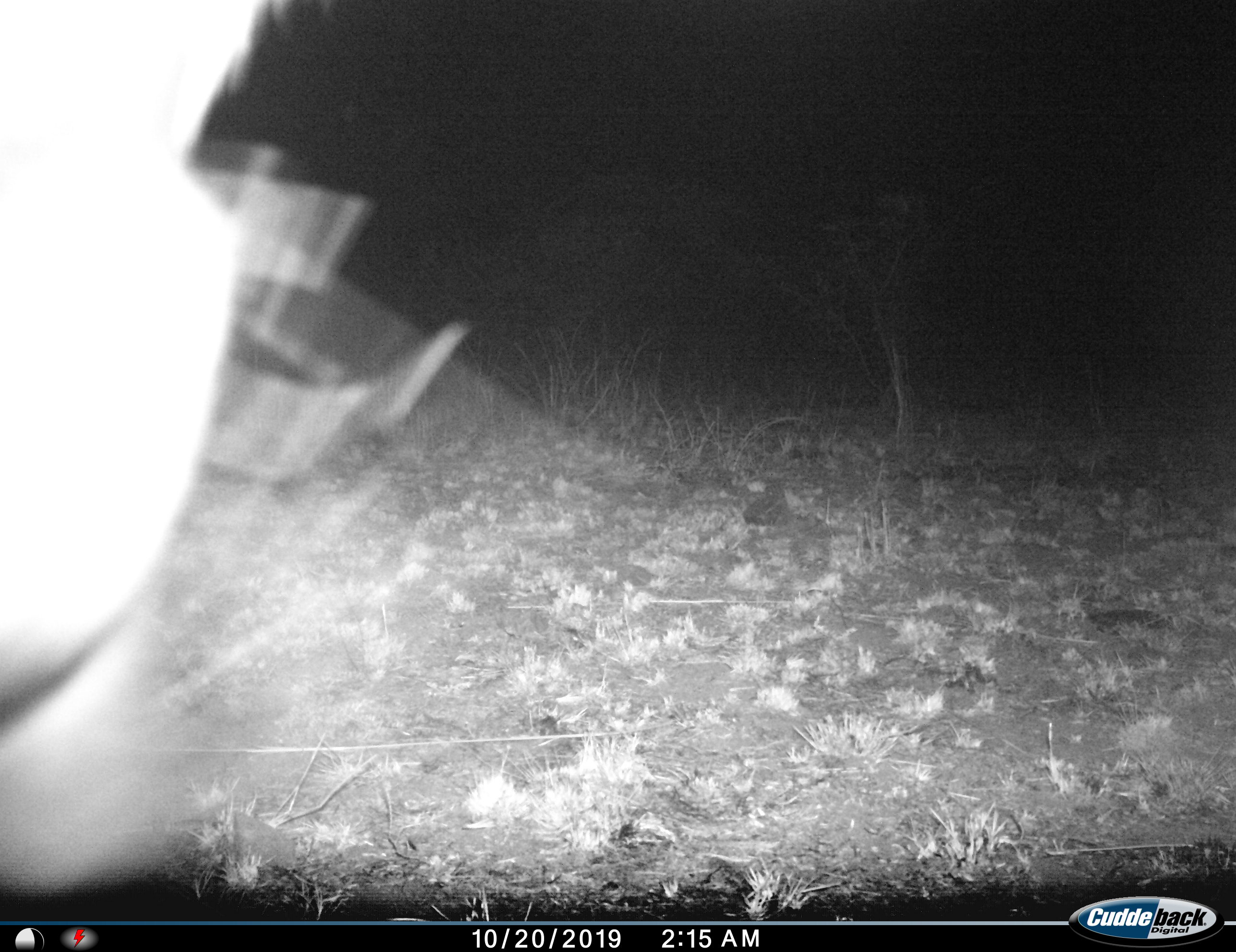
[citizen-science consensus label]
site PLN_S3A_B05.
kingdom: Animalia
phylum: Chordata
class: Mammalia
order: Artiodactyla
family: Bovidae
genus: Aepyceros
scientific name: Aepyceros melampus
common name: impala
Impala (Aepyceros melampus), count 1. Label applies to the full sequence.